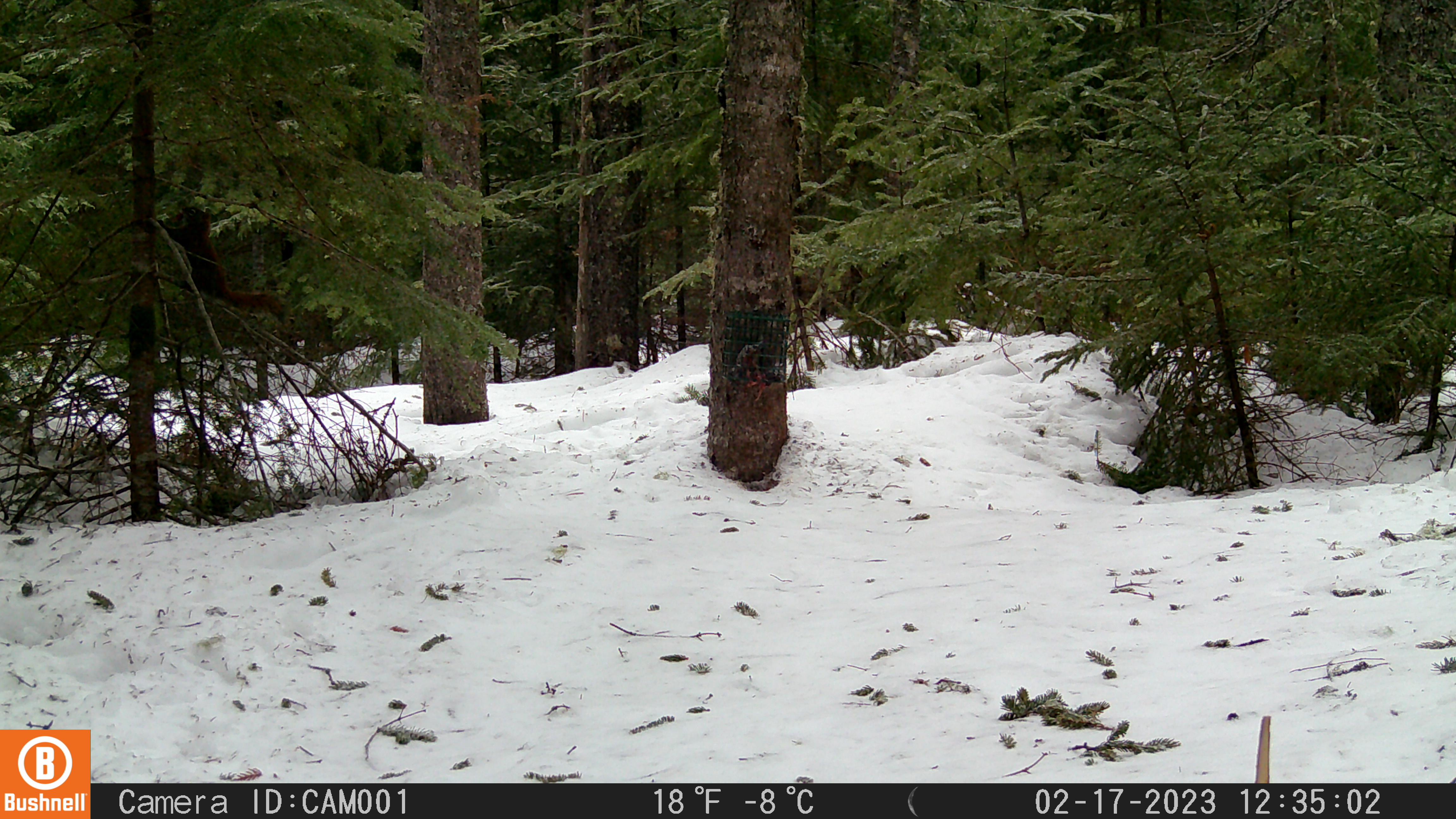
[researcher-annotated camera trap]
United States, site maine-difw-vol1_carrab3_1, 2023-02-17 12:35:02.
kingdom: Animalia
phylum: Chordata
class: Mammalia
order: Rodentia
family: Sciuridae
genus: Tamiasciurus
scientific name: Tamiasciurus hudsonicus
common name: red squirrel